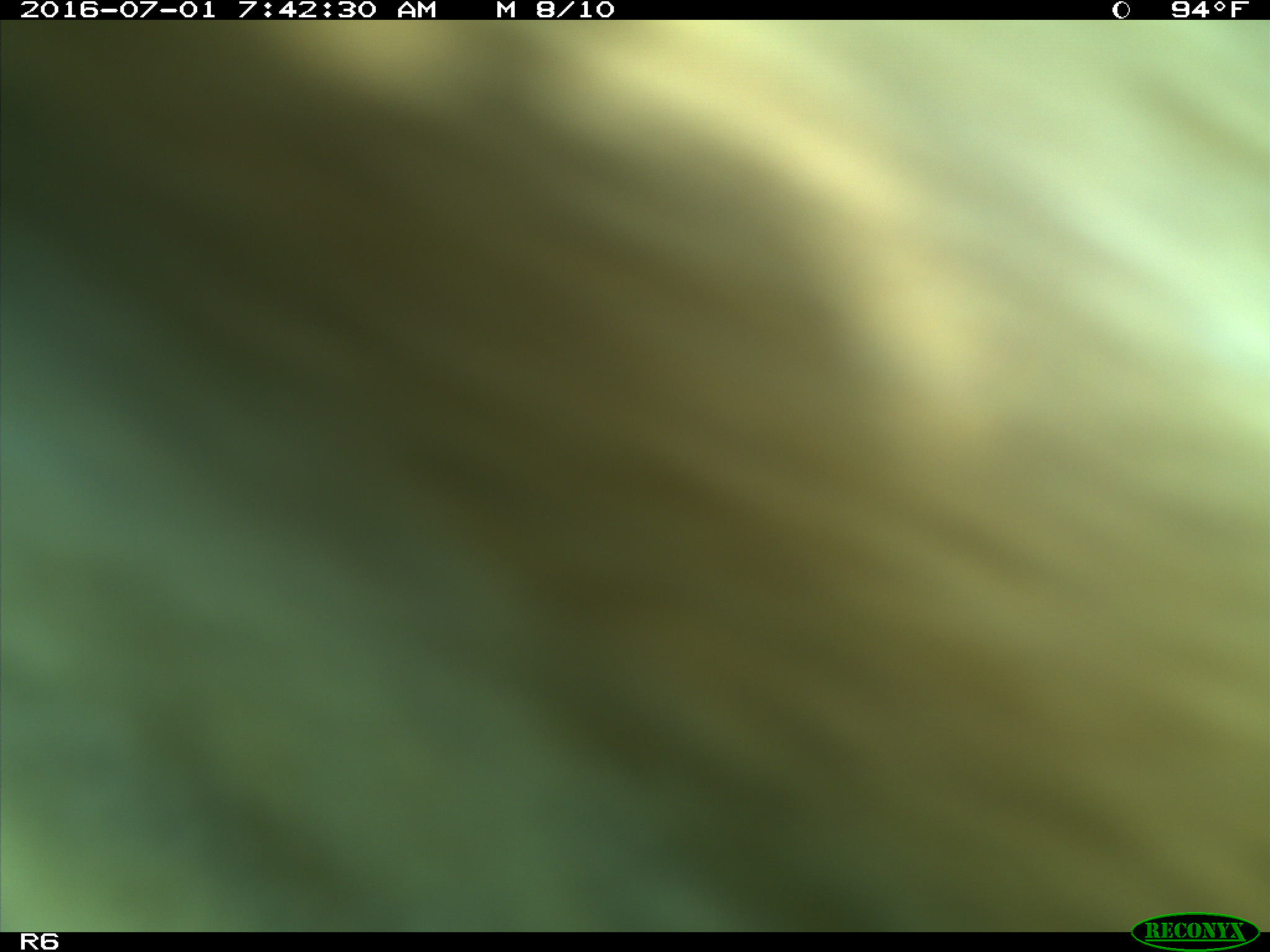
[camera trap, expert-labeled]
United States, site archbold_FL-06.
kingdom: Animalia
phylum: Chordata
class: Mammalia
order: Artiodactyla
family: Bovidae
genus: Bos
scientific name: Bos taurus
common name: domestic cow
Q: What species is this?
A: Bos taurus (domestic cow).